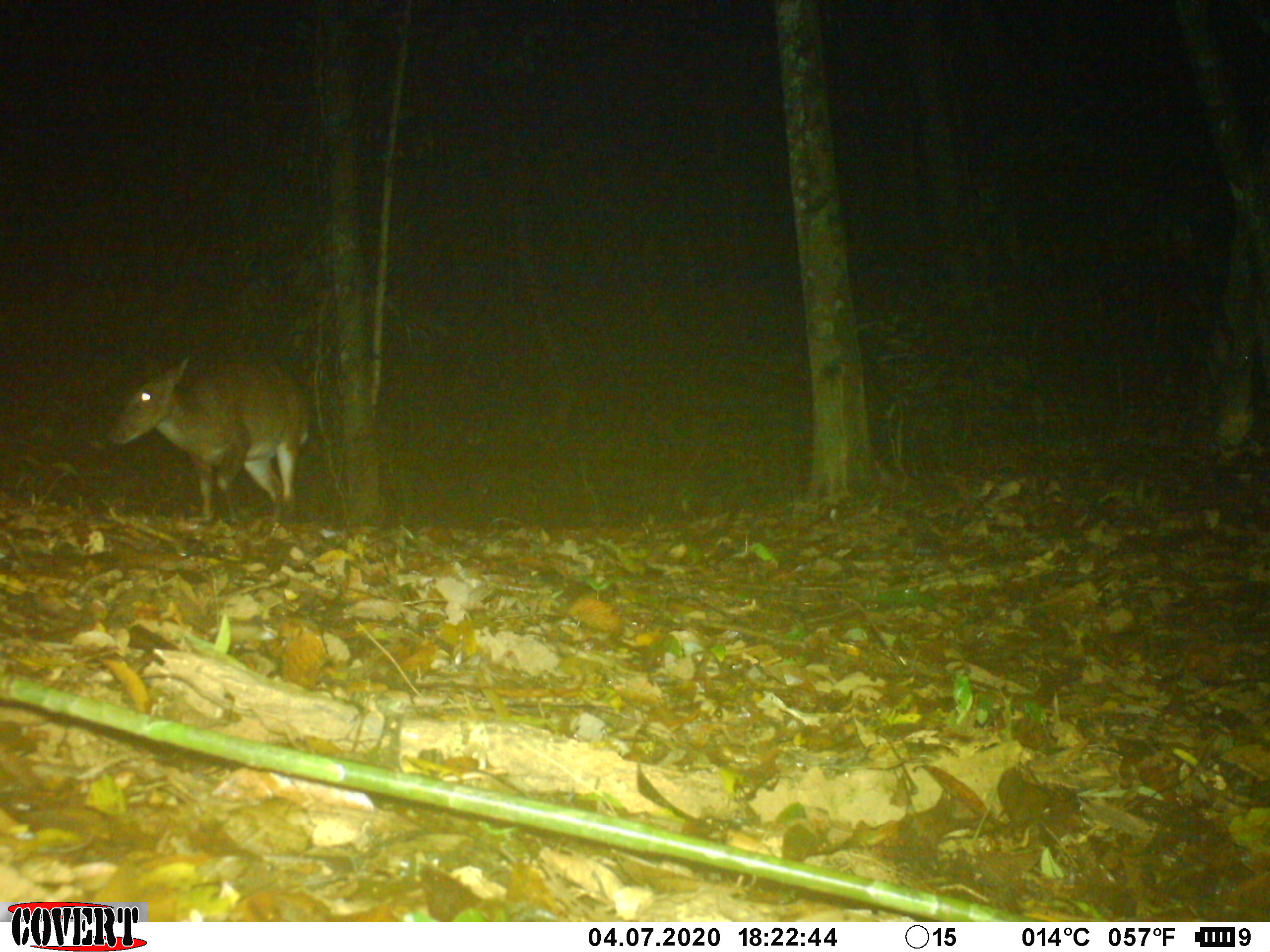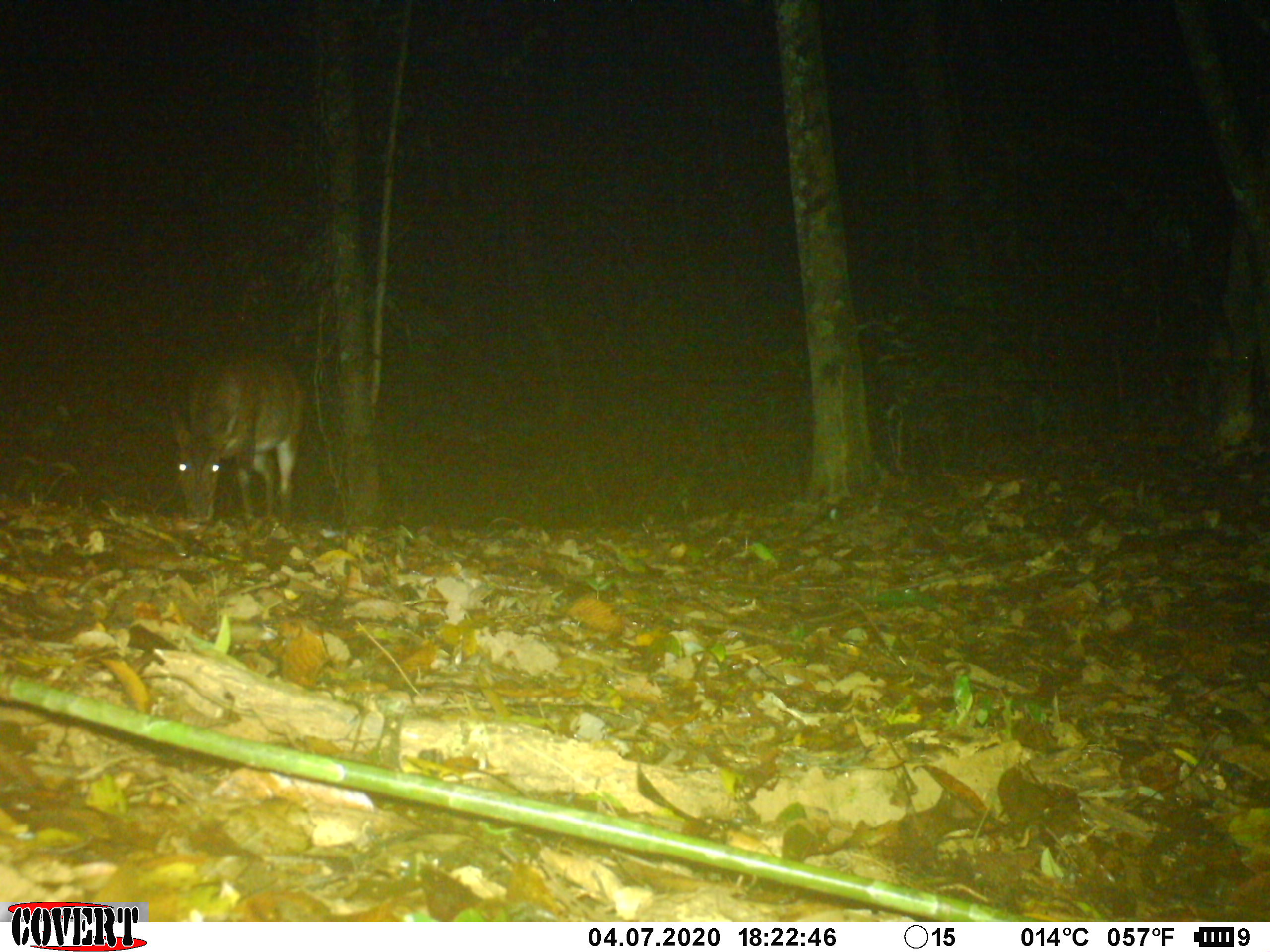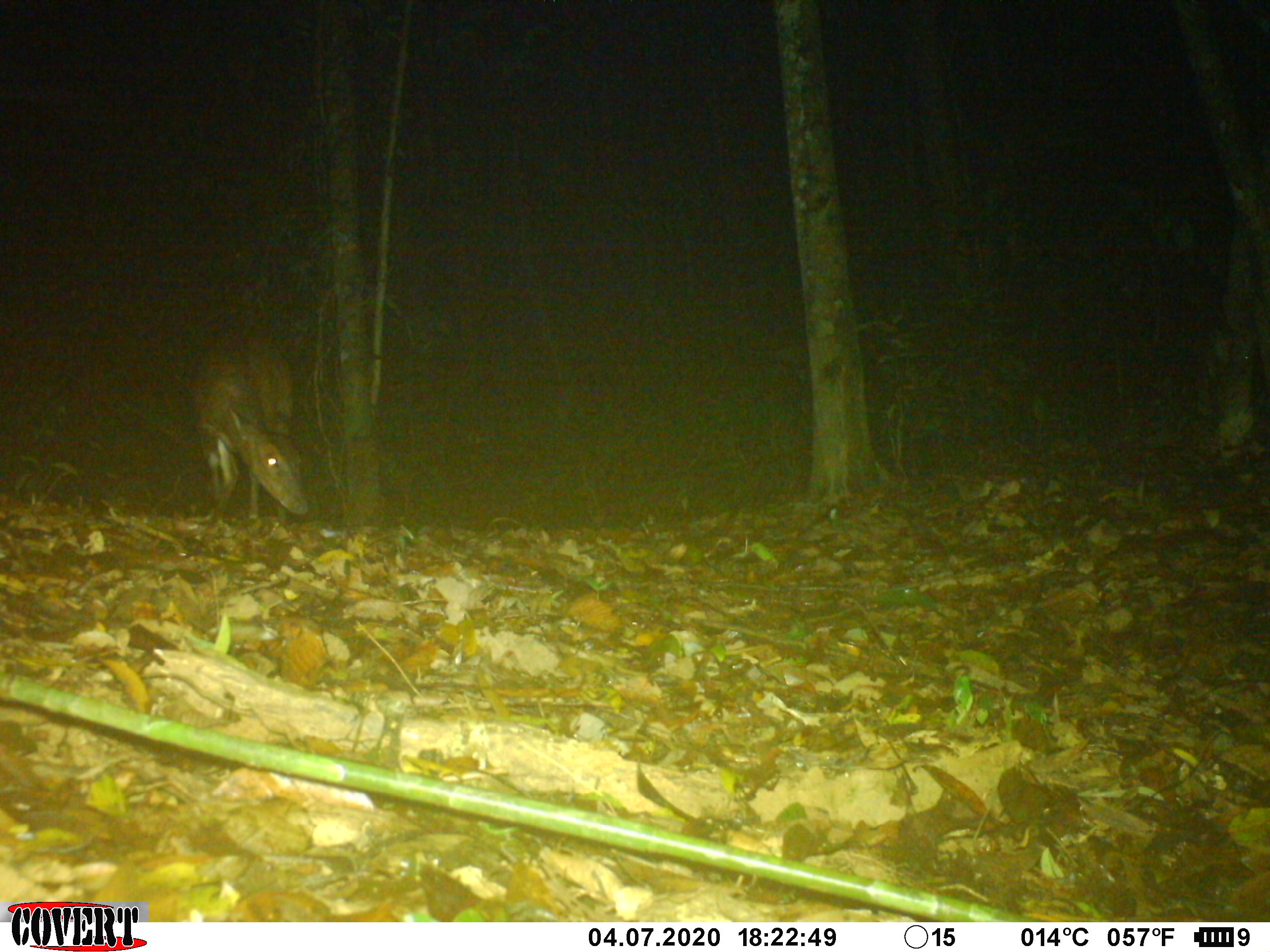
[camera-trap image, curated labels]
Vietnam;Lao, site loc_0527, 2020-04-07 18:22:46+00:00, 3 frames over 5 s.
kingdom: Animalia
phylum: Chordata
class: Mammalia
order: Artiodactyla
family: Cervidae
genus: Muntiacus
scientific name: Muntiacus vuquangensis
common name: large-antlered muntjac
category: large antlered muntjac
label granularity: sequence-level